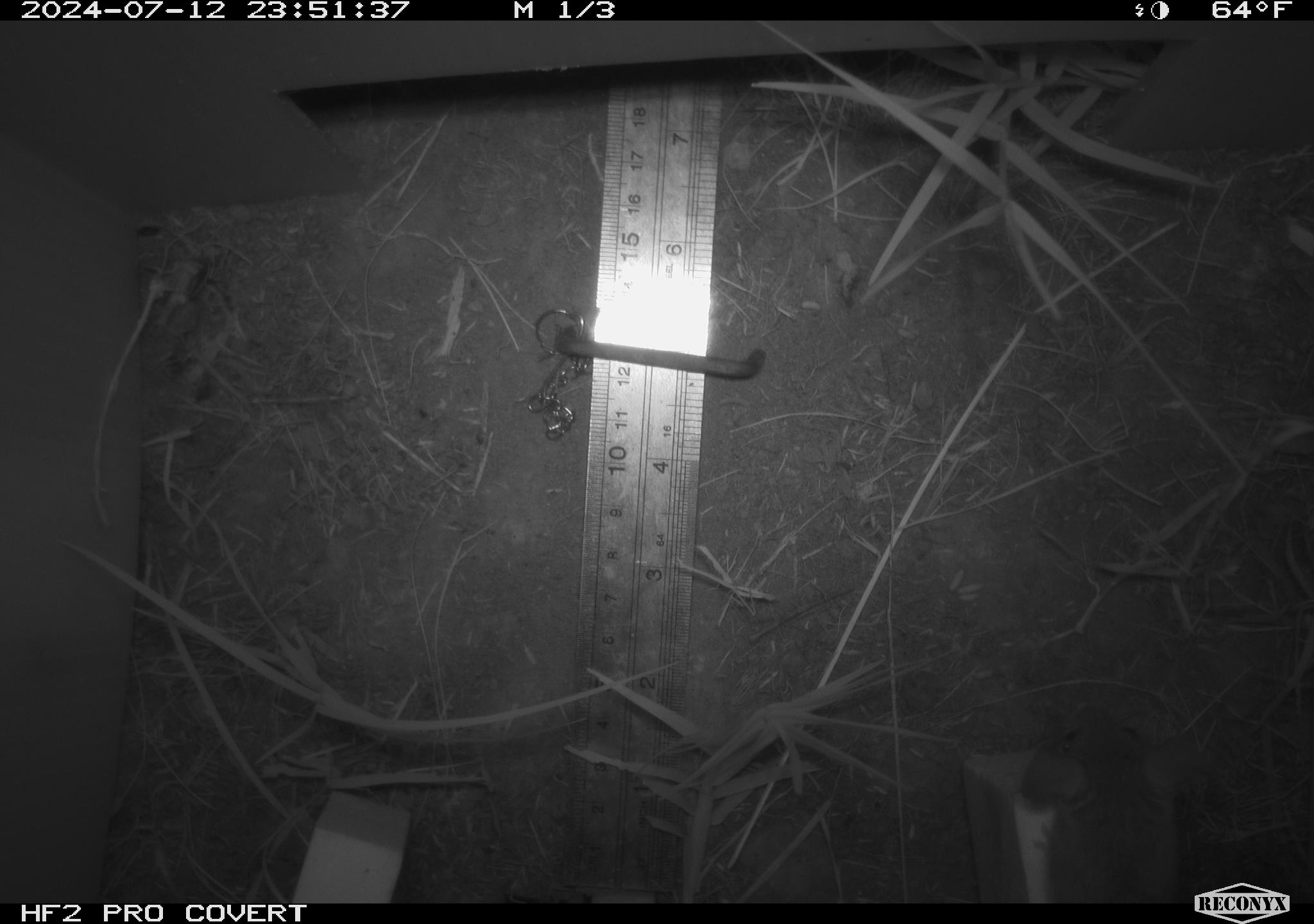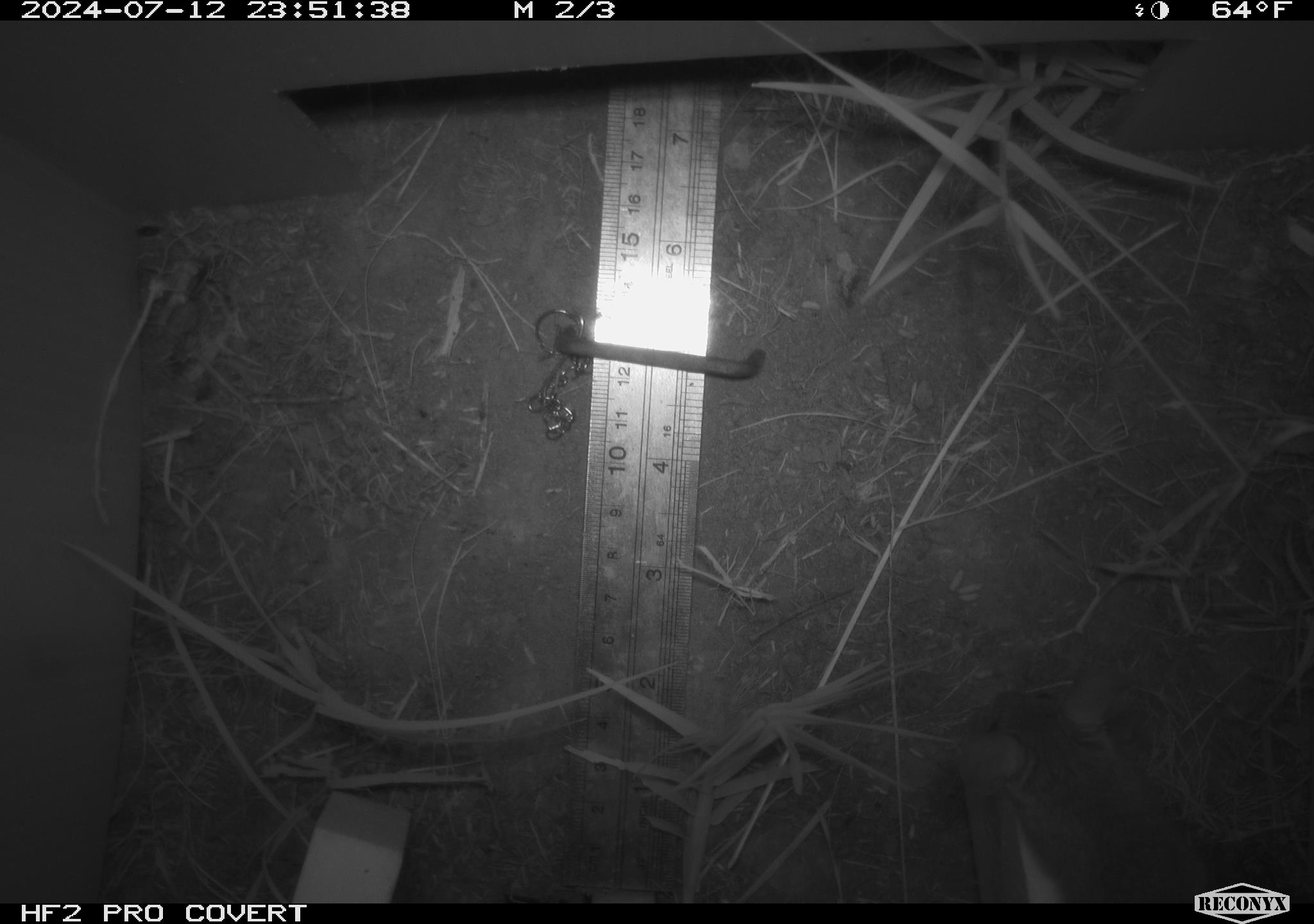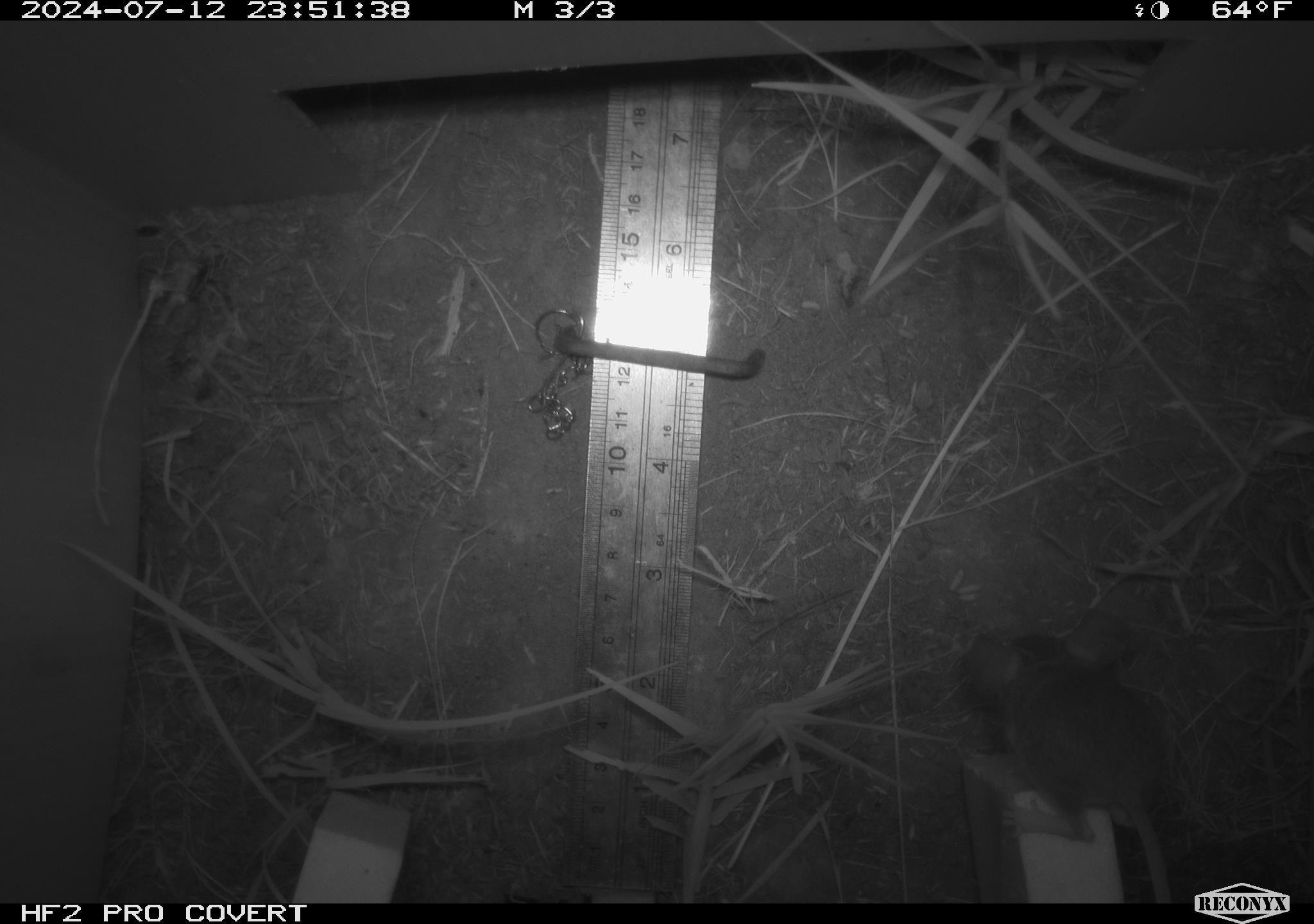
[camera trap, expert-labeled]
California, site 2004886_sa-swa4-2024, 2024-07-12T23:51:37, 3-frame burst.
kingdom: Animalia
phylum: Chordata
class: Mammalia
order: Rodentia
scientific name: Rodentia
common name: mouse species